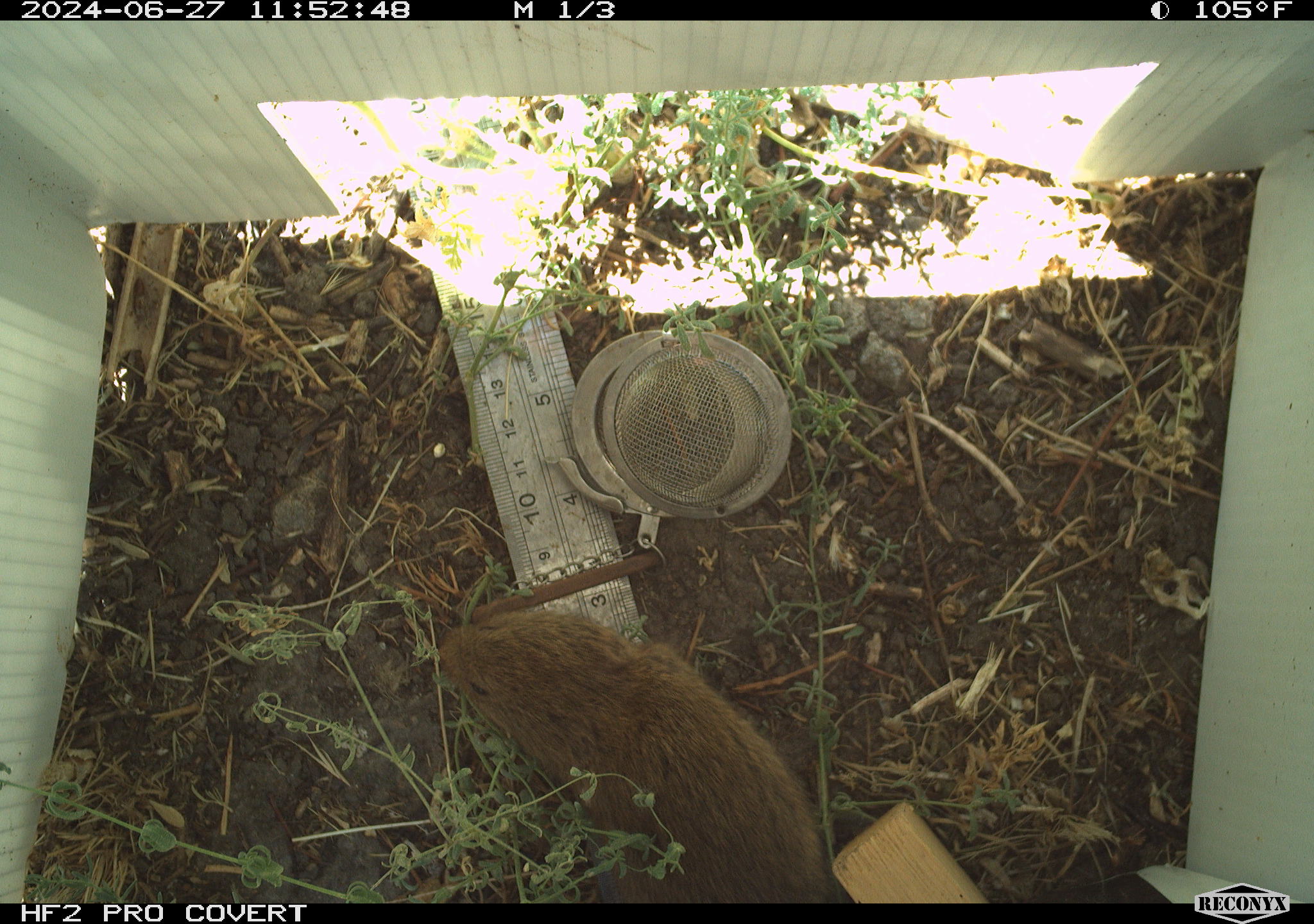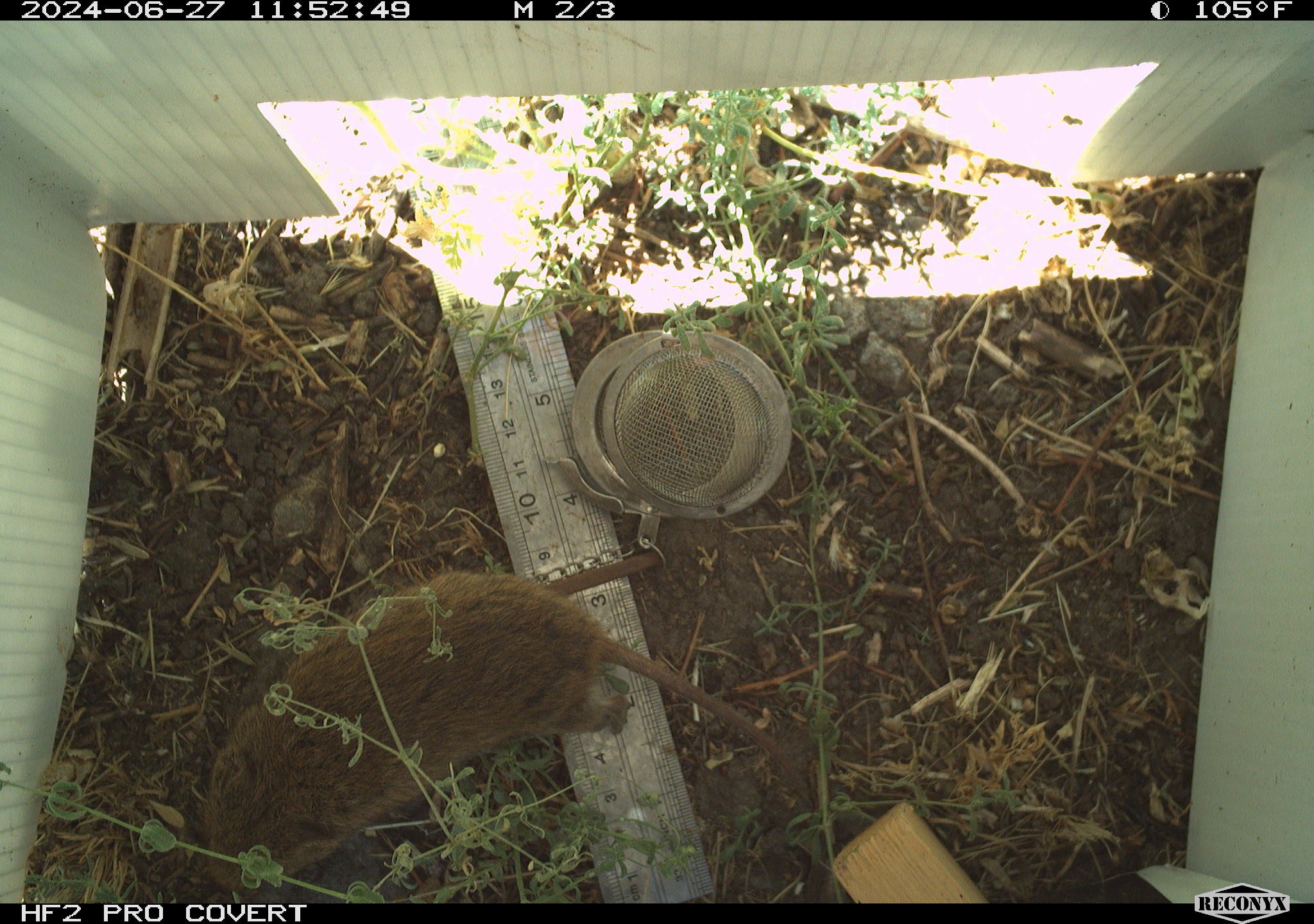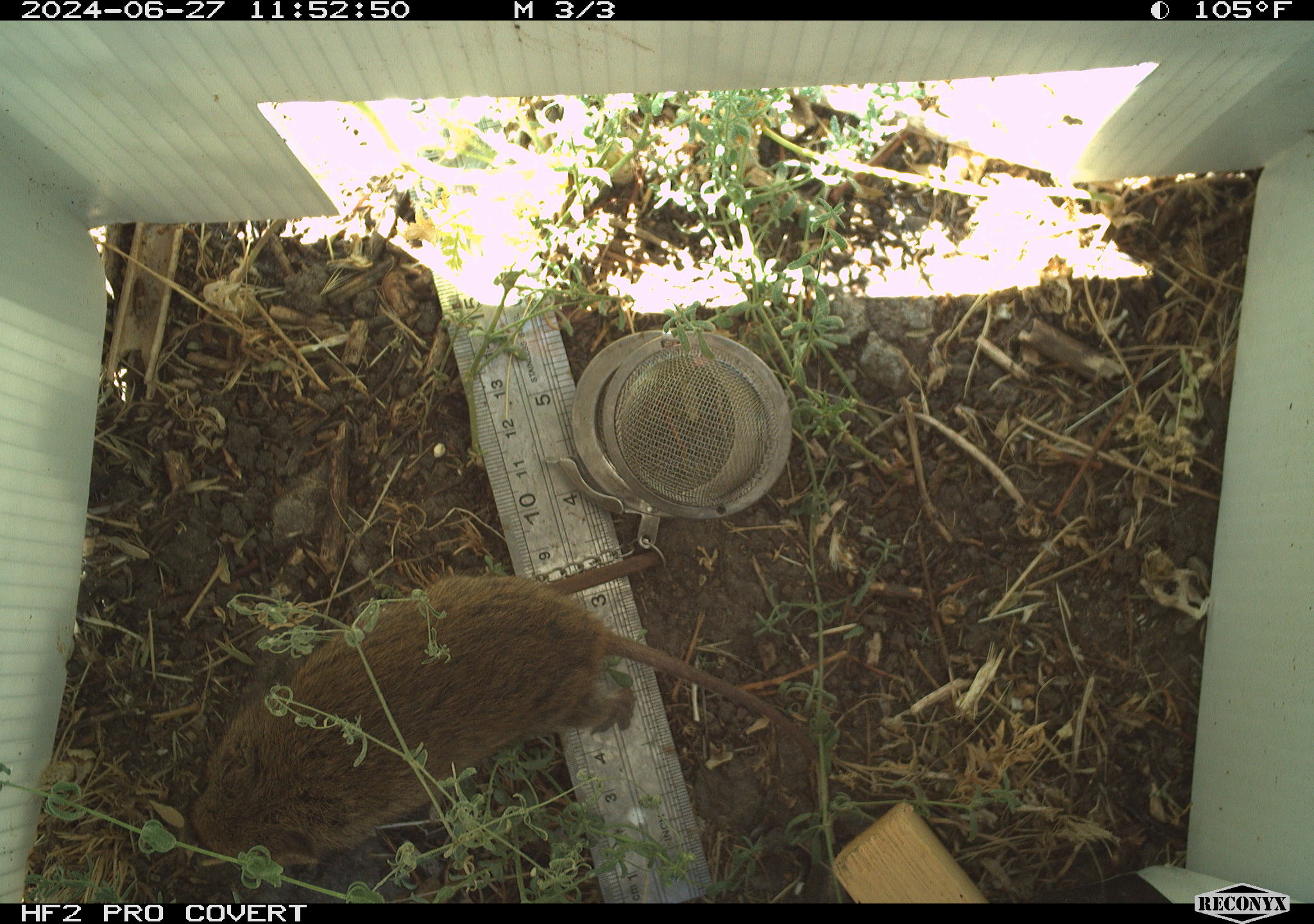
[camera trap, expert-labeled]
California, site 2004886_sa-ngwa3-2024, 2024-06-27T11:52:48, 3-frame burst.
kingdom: Animalia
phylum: Chordata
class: Mammalia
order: Rodentia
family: Cricetidae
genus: Microtus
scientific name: Microtus californicus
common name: california vole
California vole (Microtus californicus).